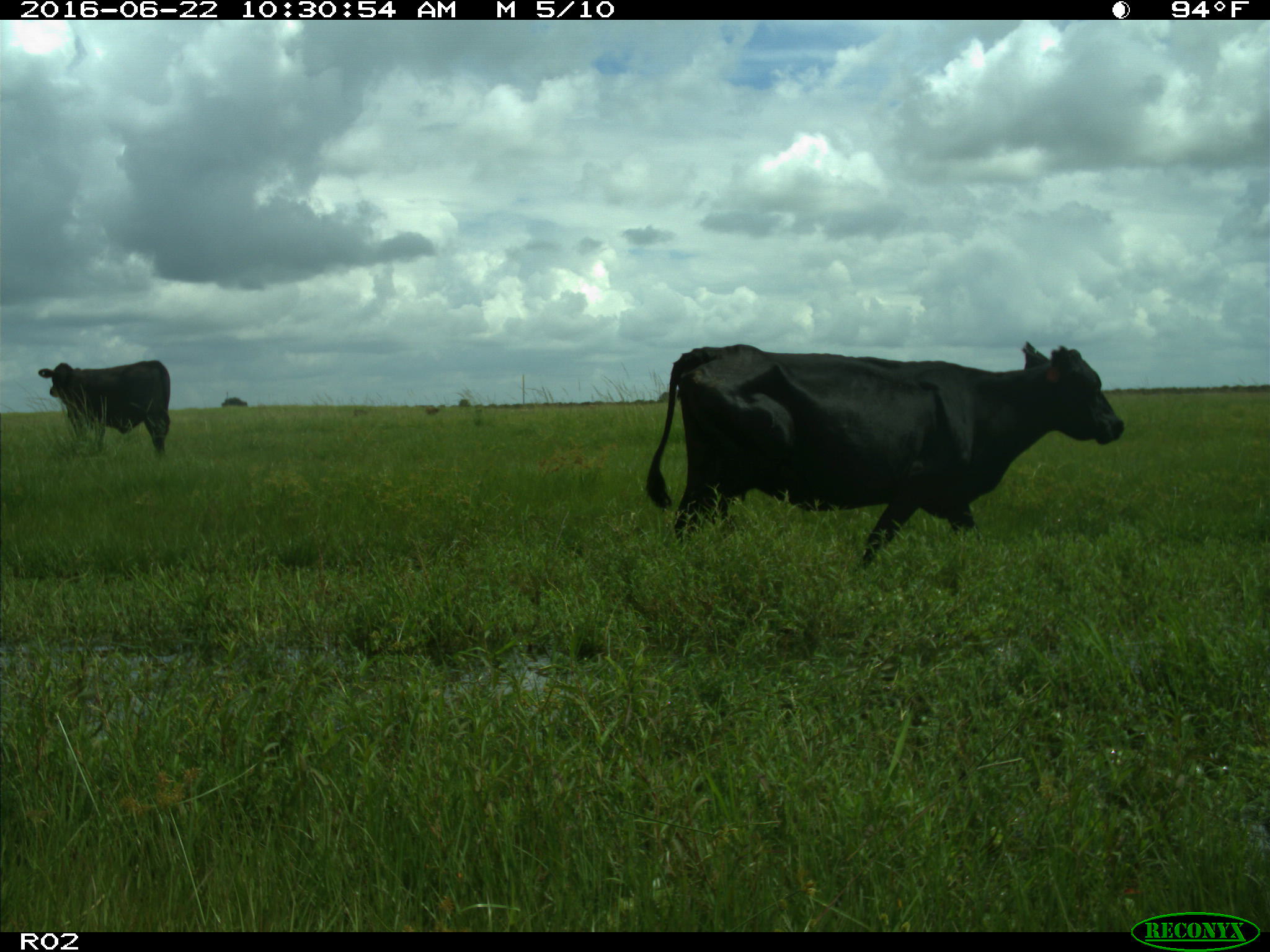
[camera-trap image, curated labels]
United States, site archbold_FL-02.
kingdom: Animalia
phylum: Chordata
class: Mammalia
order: Artiodactyla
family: Bovidae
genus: Bos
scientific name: Bos taurus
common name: domestic cow